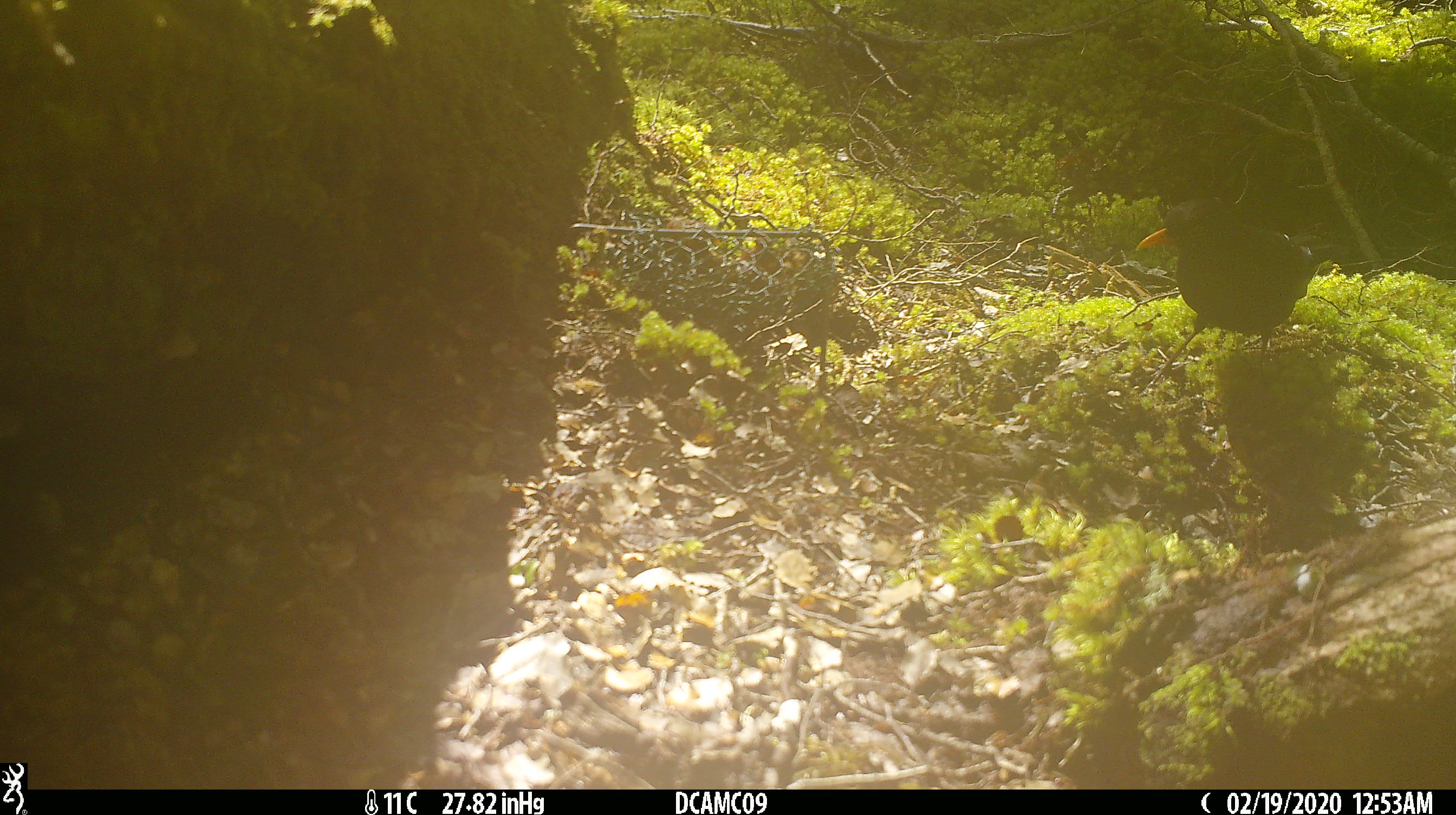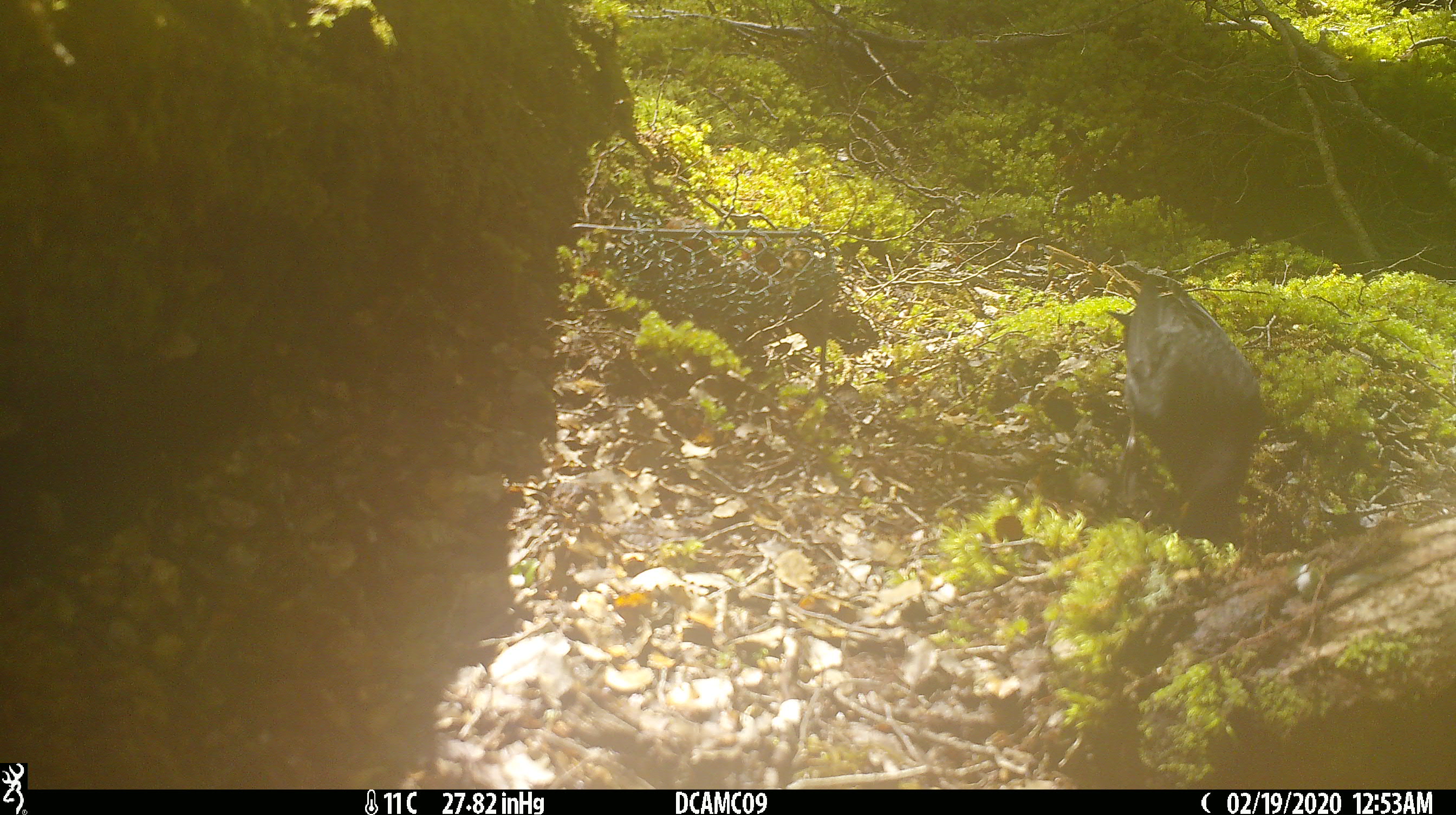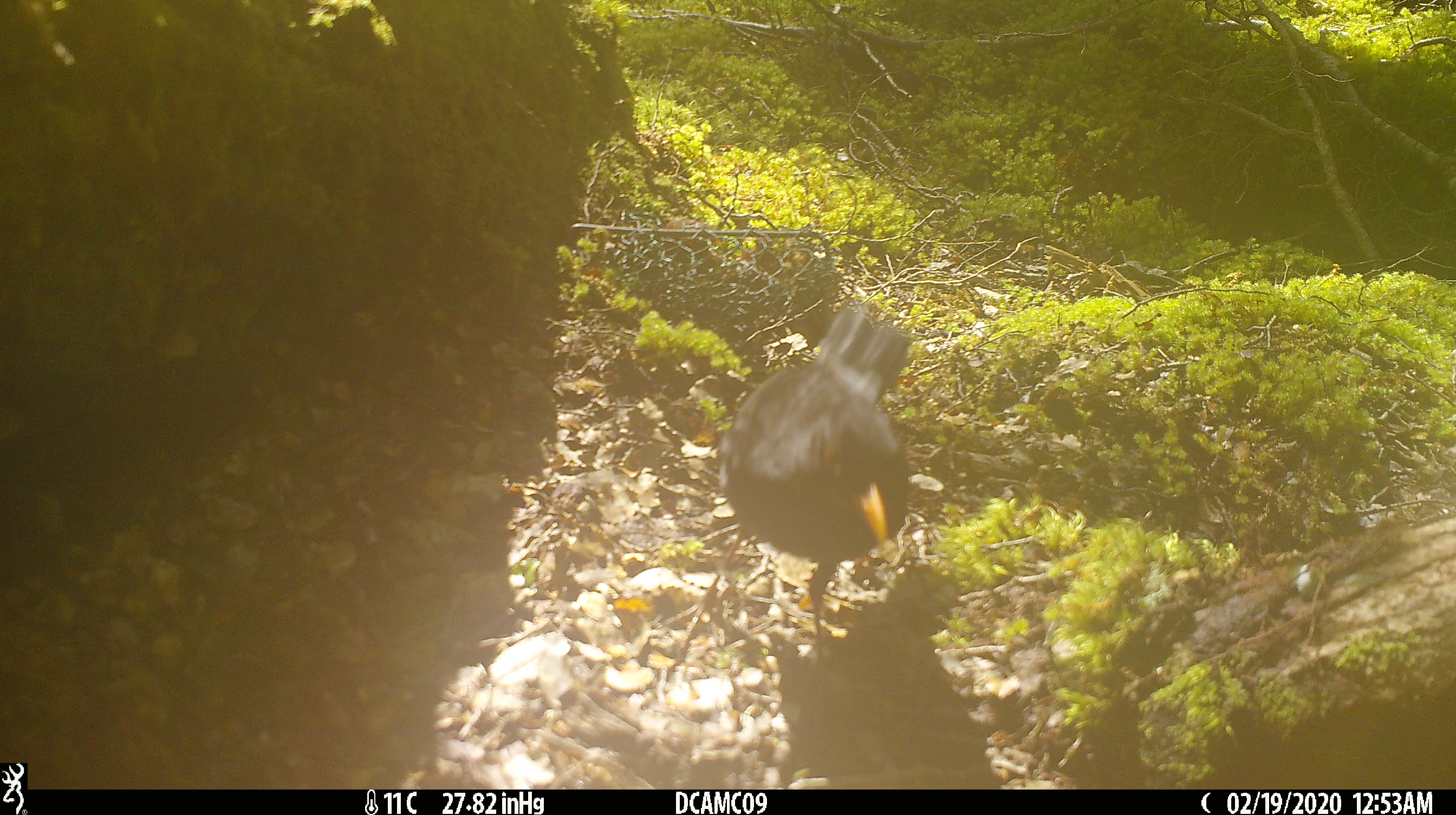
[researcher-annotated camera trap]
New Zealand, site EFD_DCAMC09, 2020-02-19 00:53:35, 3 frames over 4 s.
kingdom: Animalia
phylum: Chordata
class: Aves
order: Passeriformes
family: Turdidae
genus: Turdus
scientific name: Turdus merula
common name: eurasian blackbird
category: blackbird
Blackbird (eurasian blackbird) (Turdus merula).